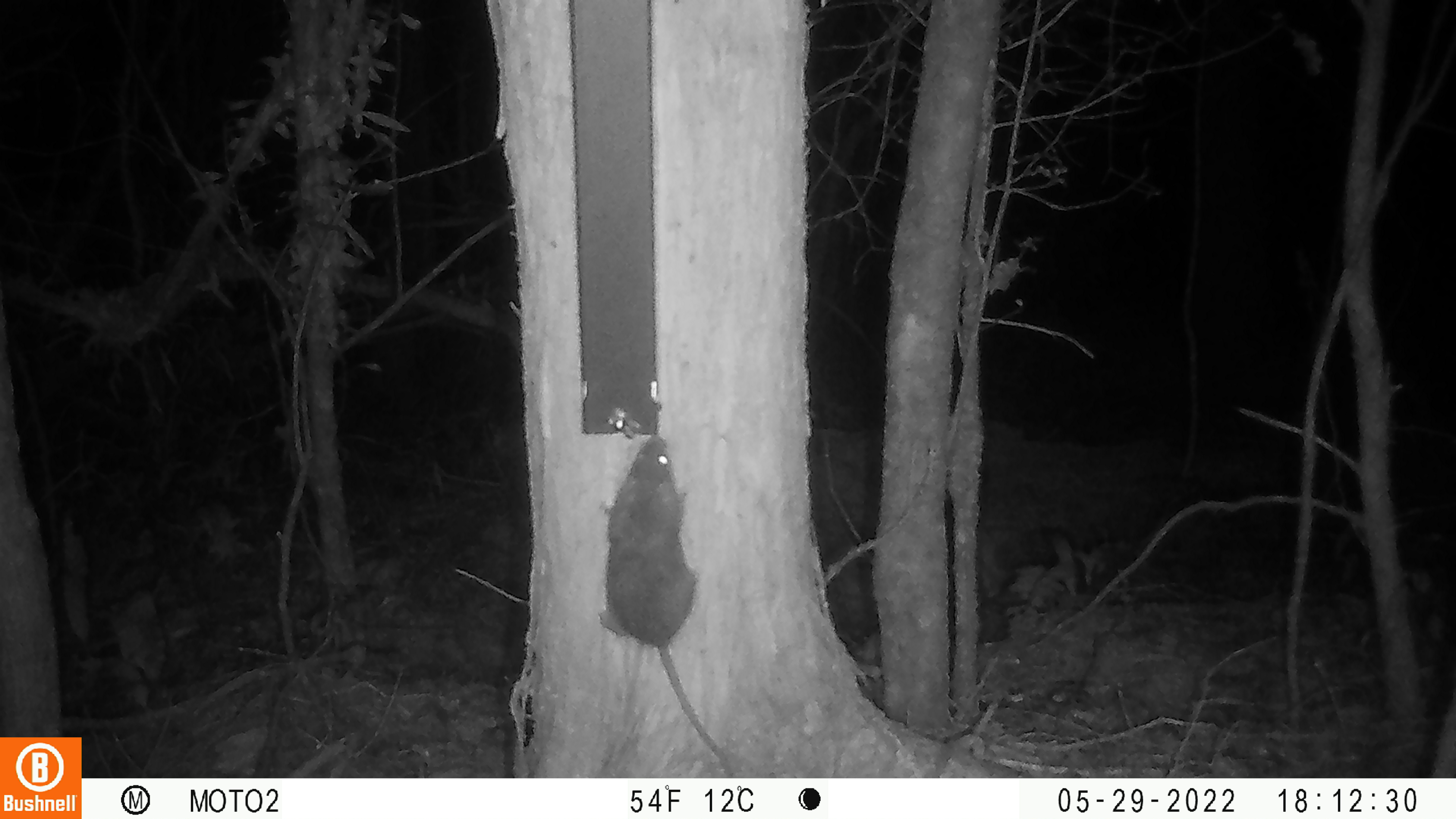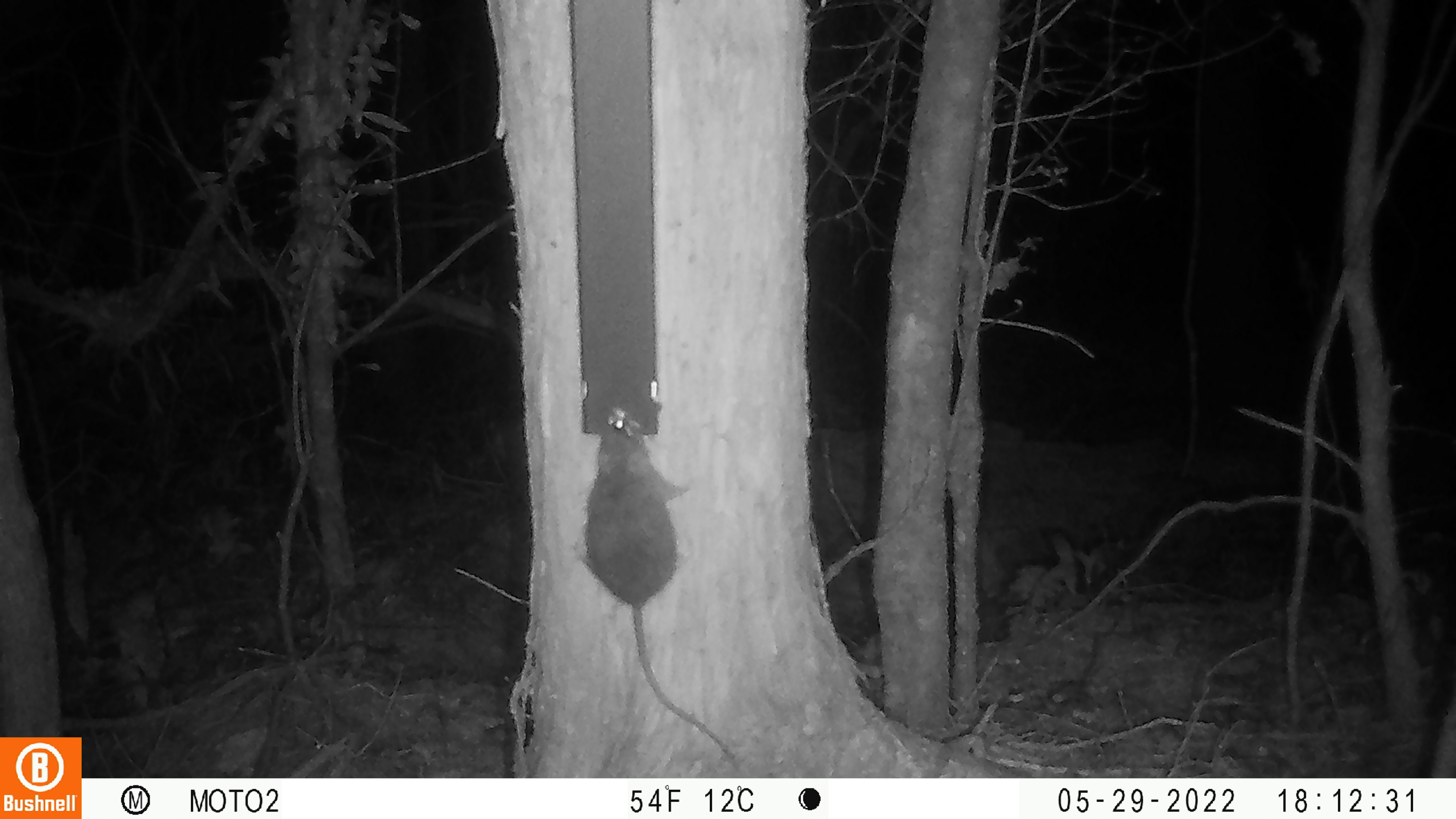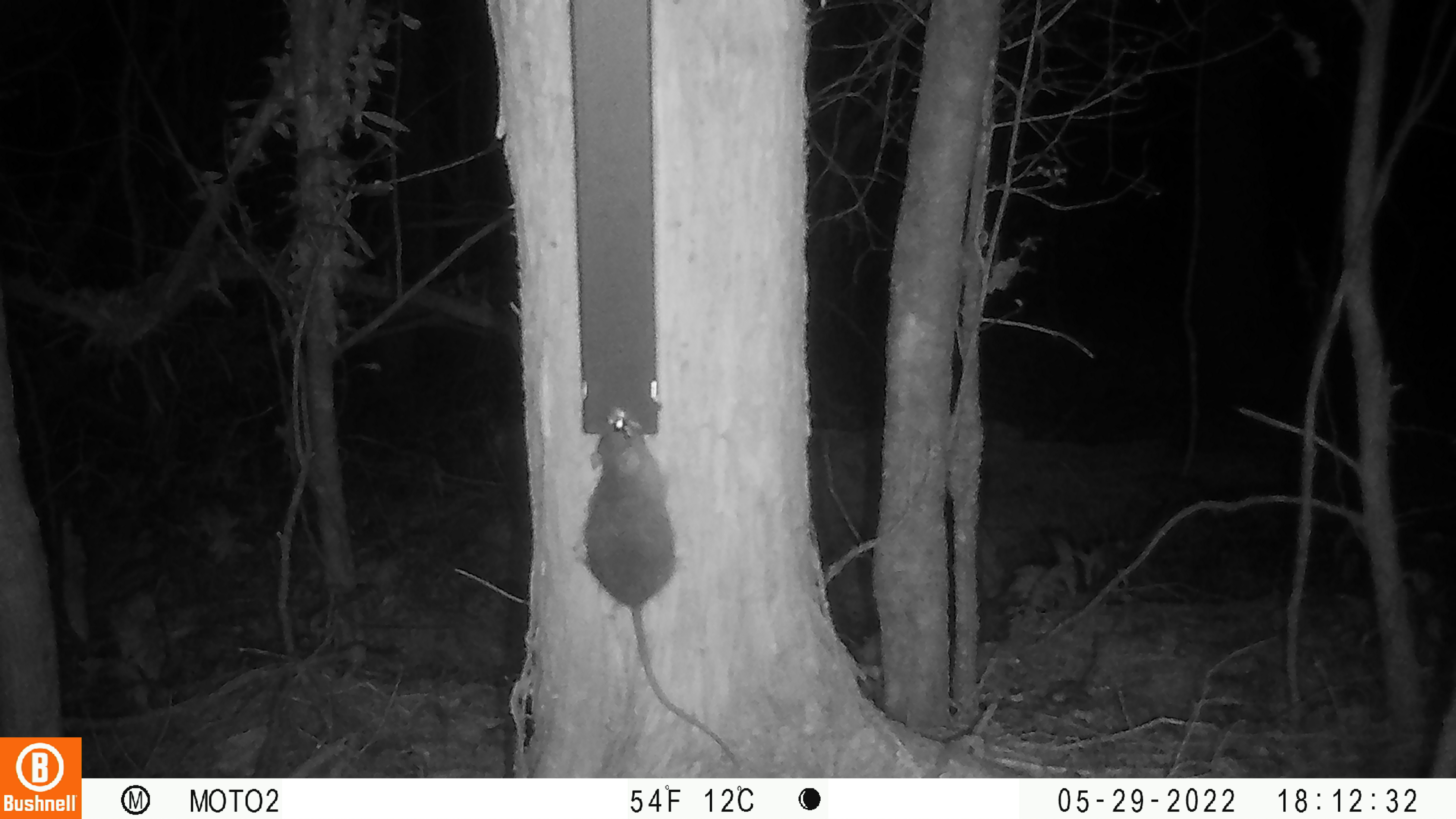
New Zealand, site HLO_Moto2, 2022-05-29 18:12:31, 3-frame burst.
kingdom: Animalia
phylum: Chordata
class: Mammalia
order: Rodentia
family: Muridae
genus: Rattus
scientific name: Rattus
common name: rat